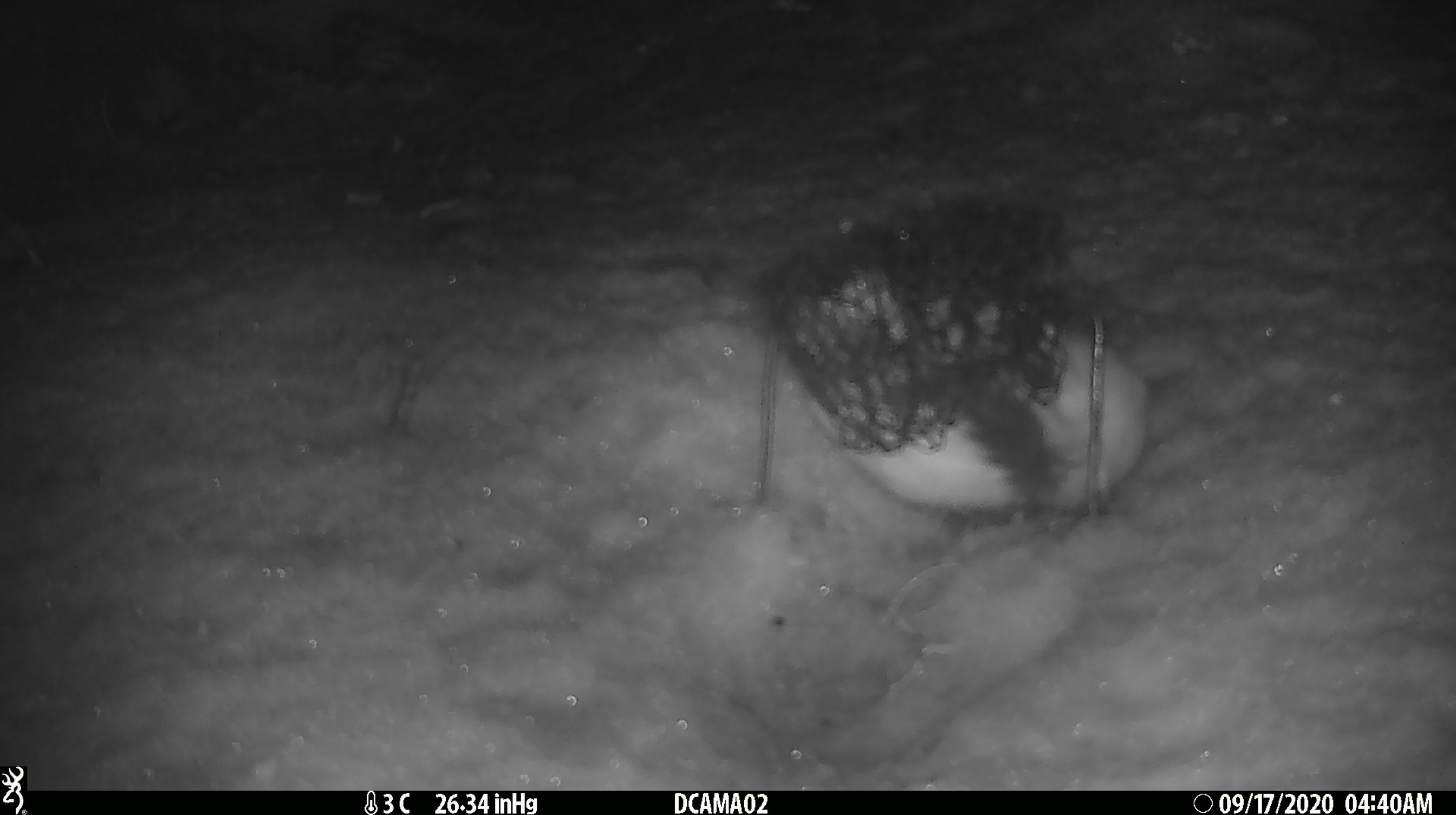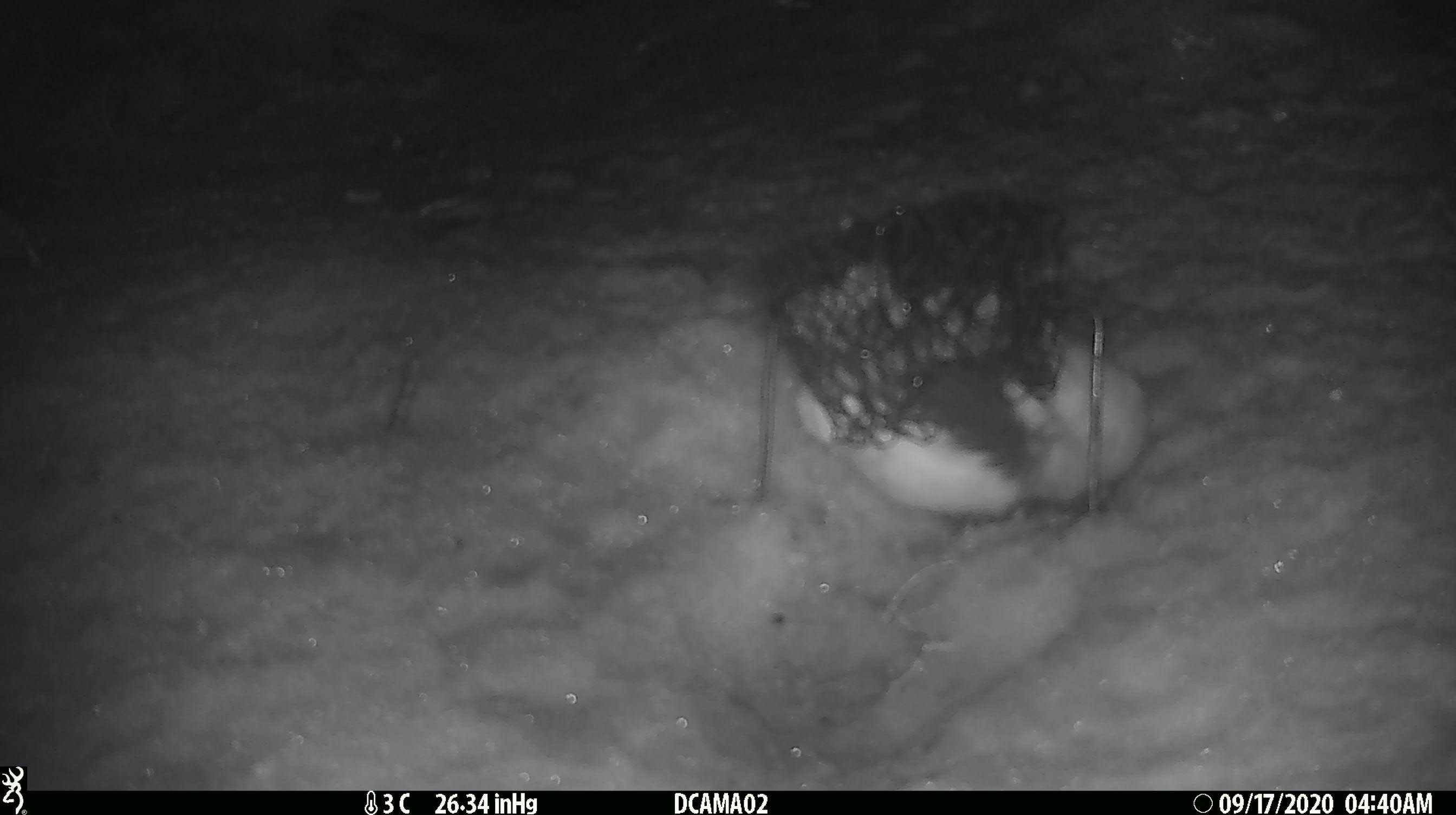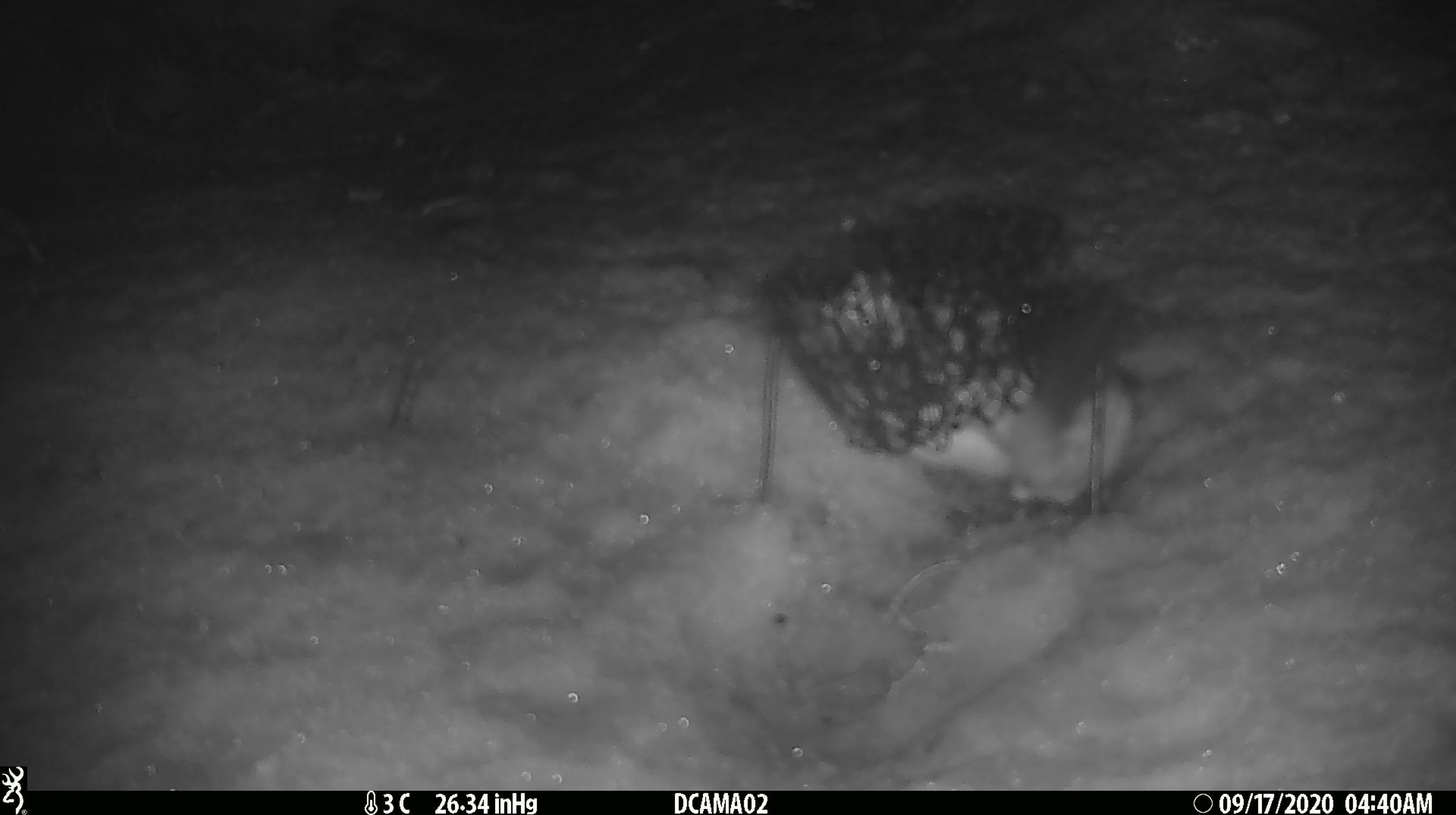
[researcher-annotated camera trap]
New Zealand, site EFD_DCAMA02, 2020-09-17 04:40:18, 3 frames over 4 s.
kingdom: Animalia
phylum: Chordata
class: Mammalia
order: Carnivora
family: Mustelidae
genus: Mustela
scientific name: Mustela erminea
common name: stoat